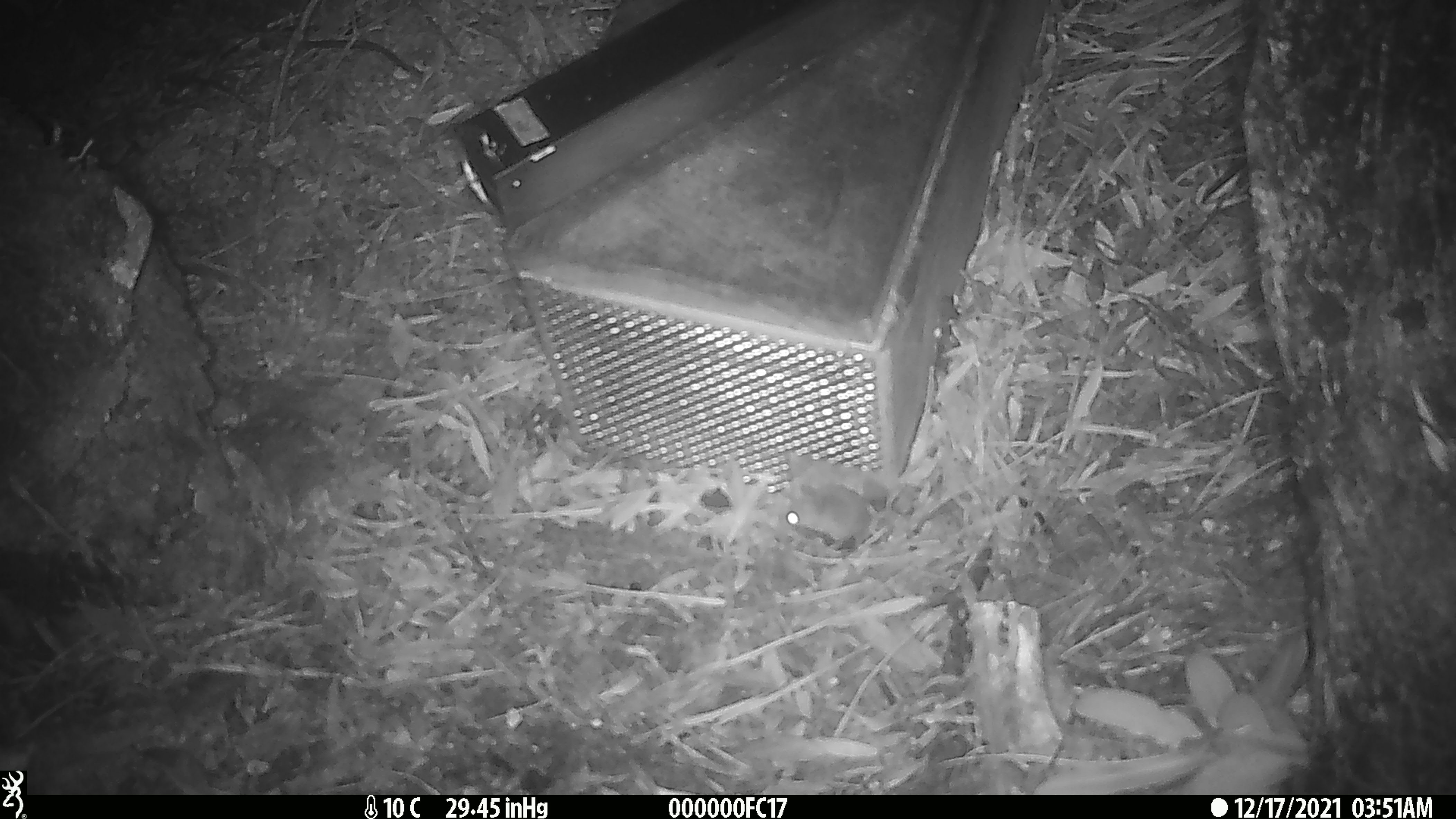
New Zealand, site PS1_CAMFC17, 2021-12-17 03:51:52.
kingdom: Animalia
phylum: Chordata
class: Mammalia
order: Rodentia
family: Muridae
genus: Mus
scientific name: Mus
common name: mouse